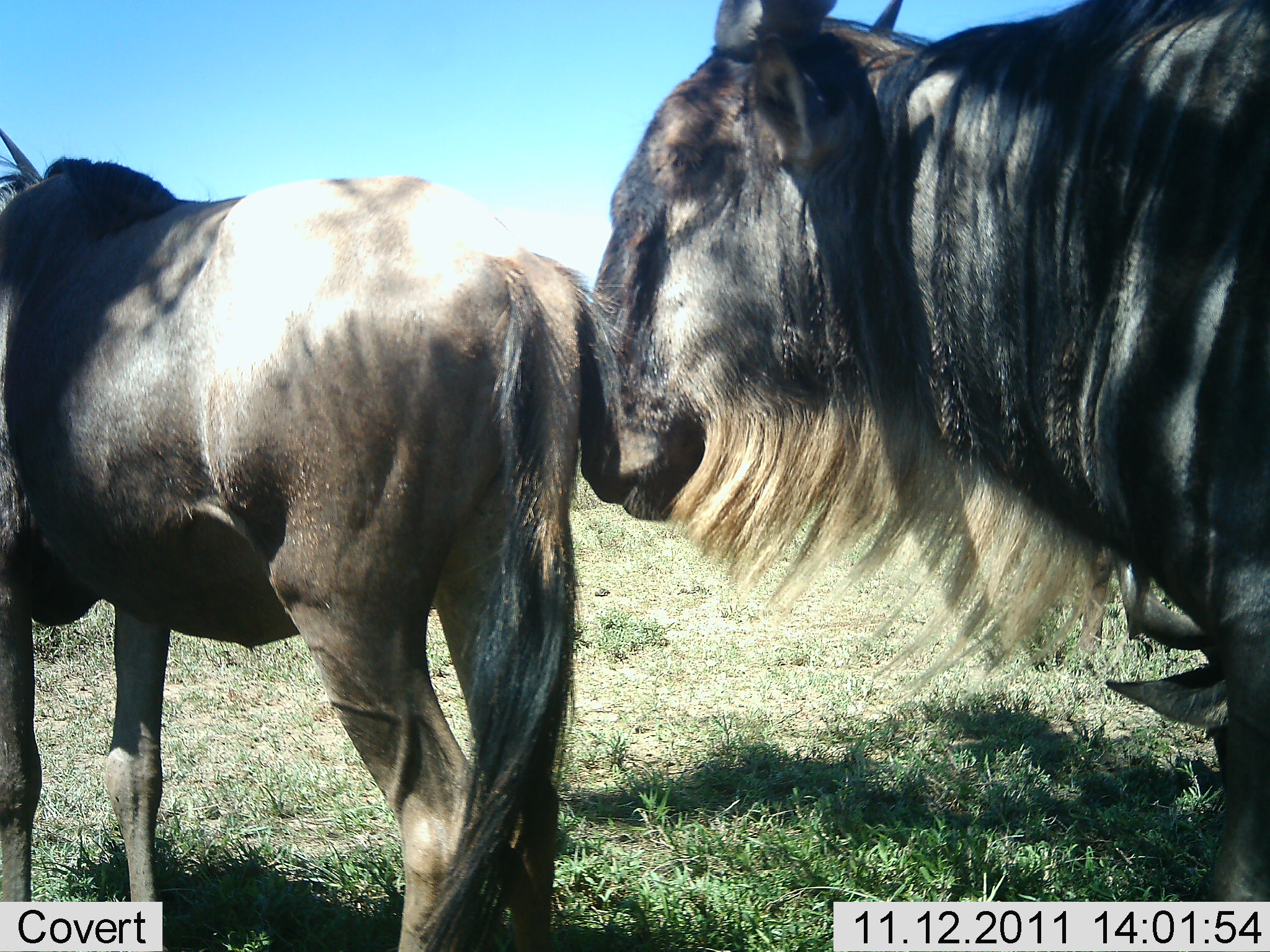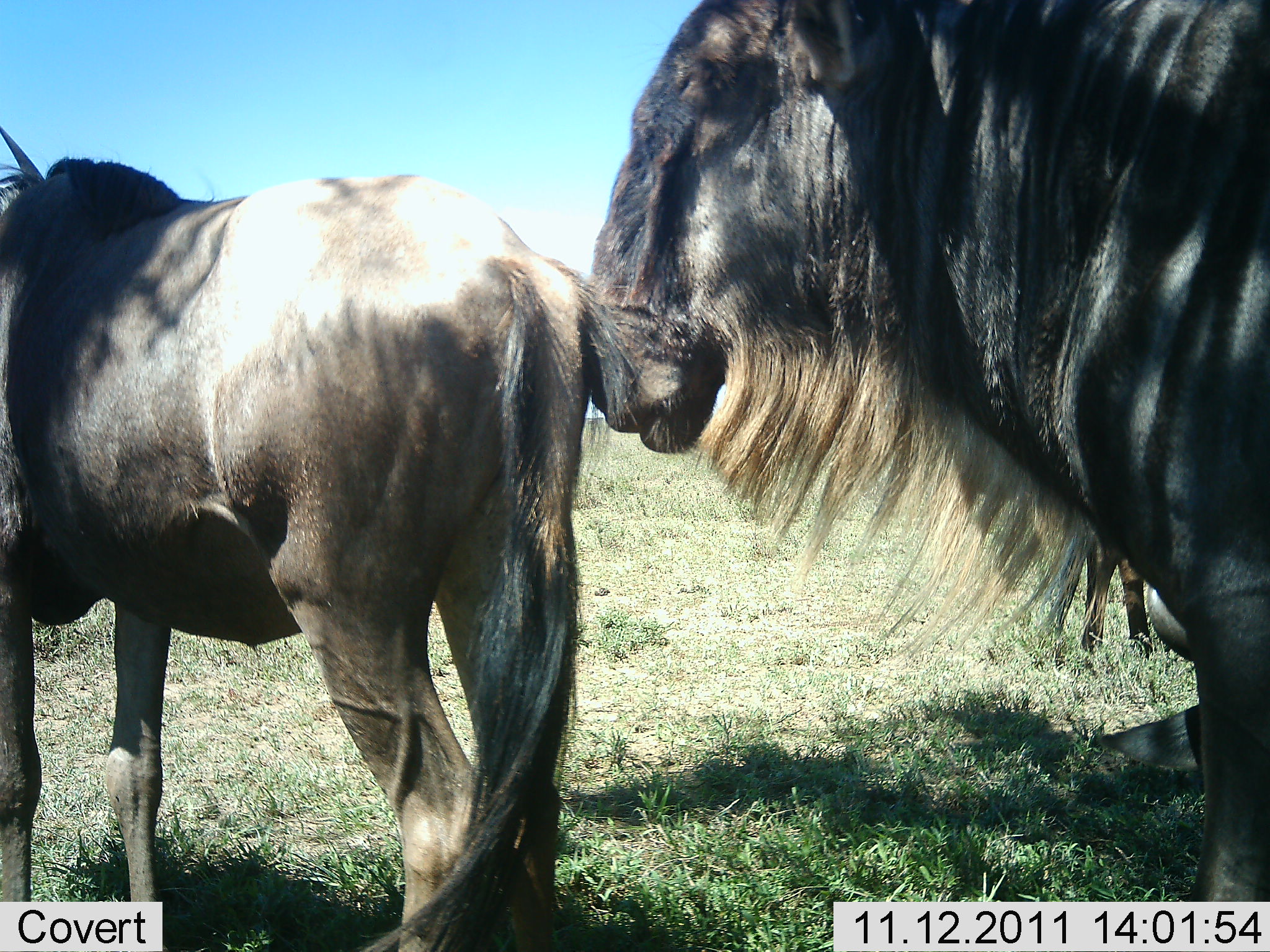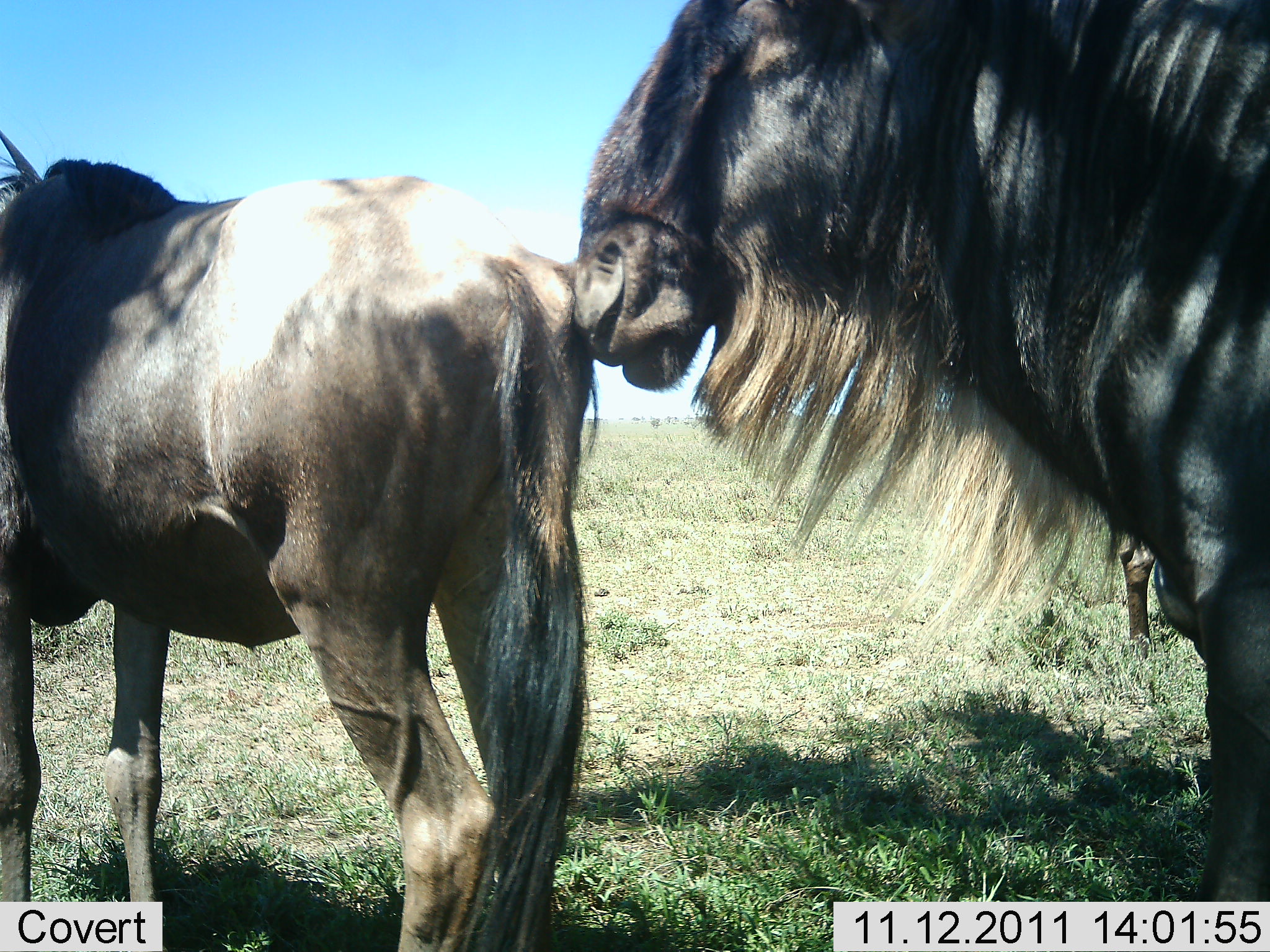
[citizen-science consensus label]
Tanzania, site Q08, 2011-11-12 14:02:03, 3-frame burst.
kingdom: Animalia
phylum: Chordata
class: Mammalia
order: Artiodactyla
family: Bovidae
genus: Connochaetes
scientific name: Connochaetes taurinus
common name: blue wildebeest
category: wildebeest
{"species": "wildebeest (blue wildebeest) (Connochaetes taurinus)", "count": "2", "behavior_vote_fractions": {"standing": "85%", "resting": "0%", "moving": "0%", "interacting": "46%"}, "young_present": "0%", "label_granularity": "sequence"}